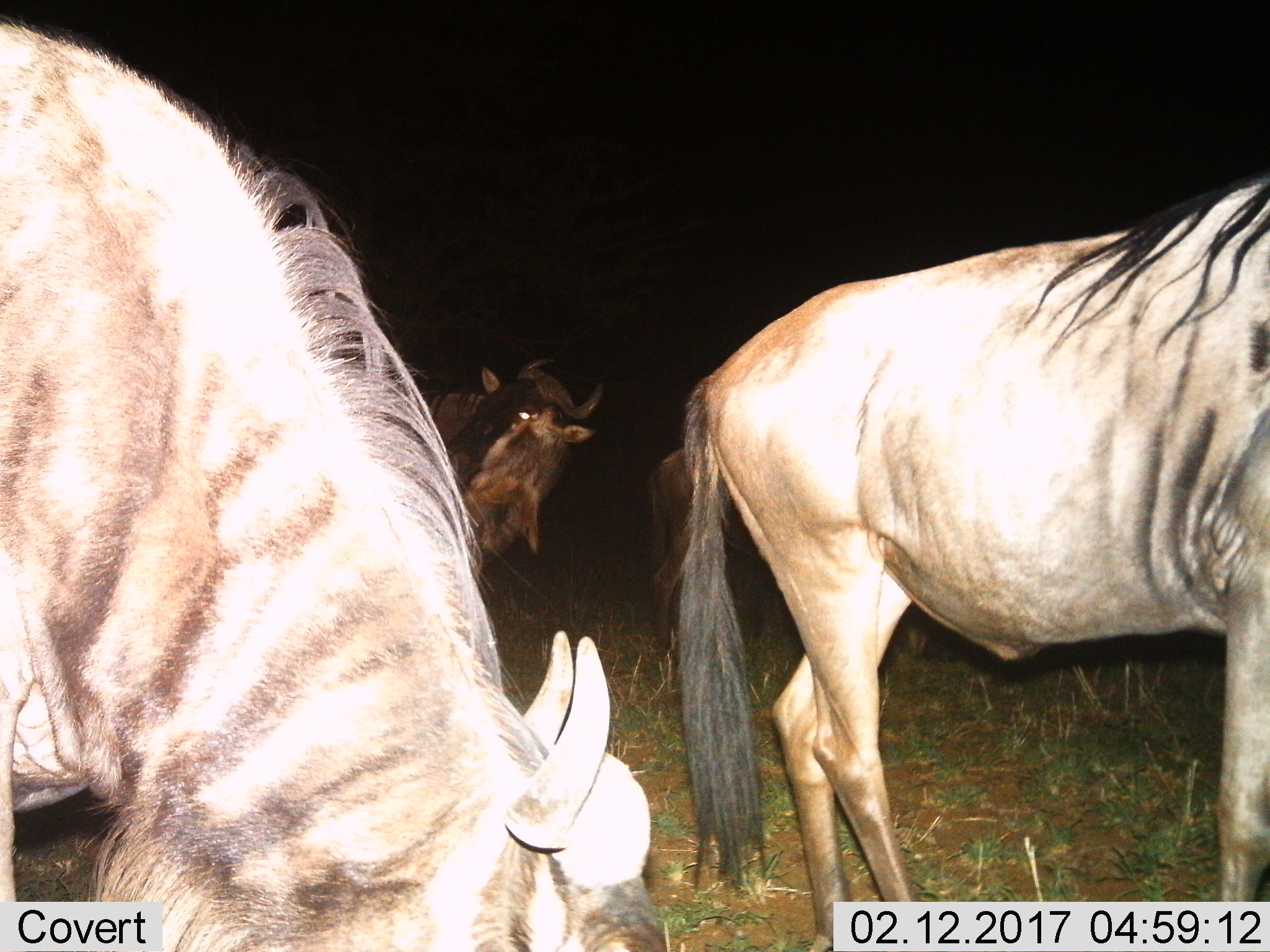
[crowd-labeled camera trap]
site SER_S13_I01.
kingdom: Animalia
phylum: Chordata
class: Mammalia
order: Artiodactyla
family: Bovidae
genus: Connochaetes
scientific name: Connochaetes taurinus taurinus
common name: blue wildebeest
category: wildebeestblue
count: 4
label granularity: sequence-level